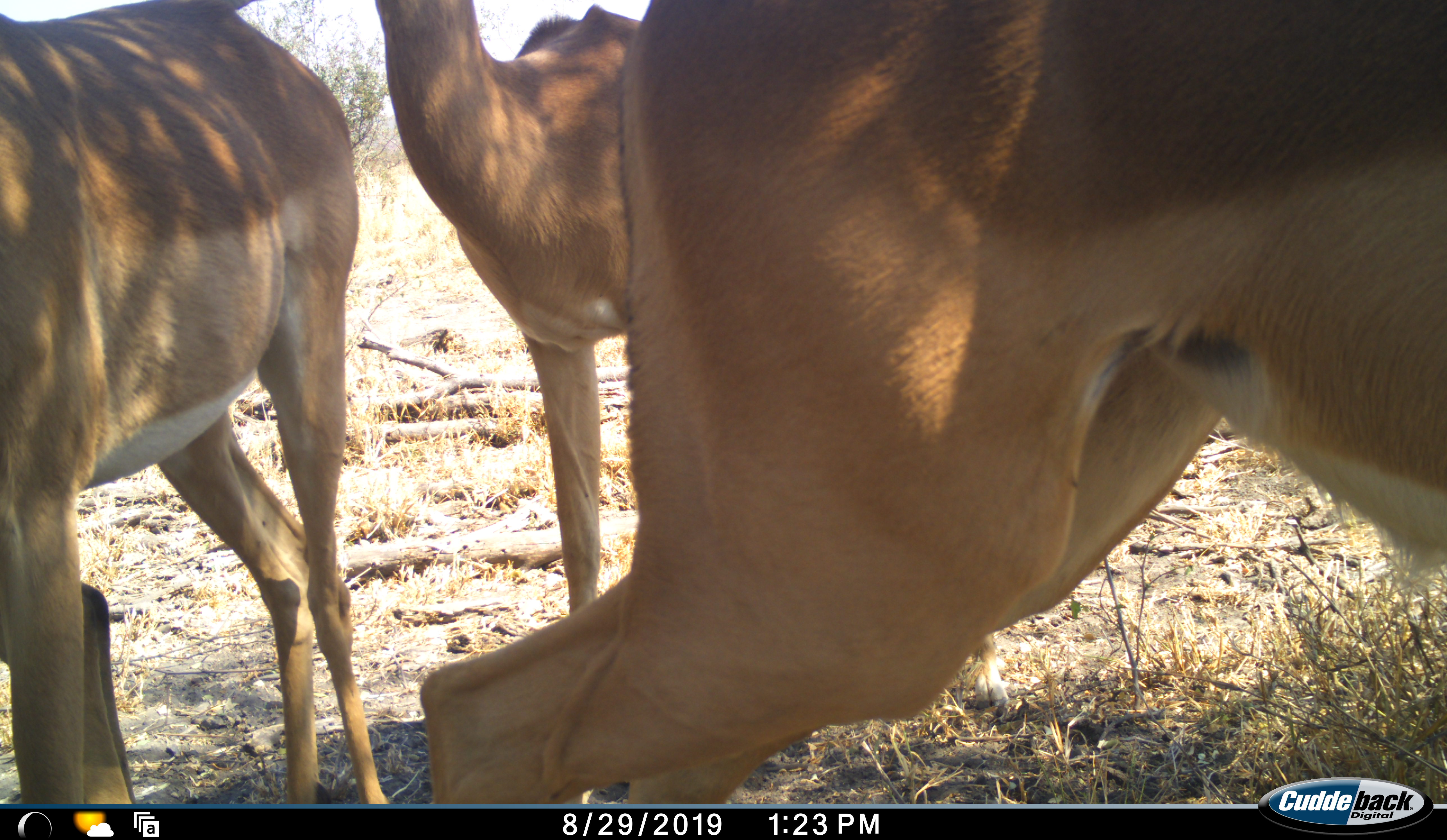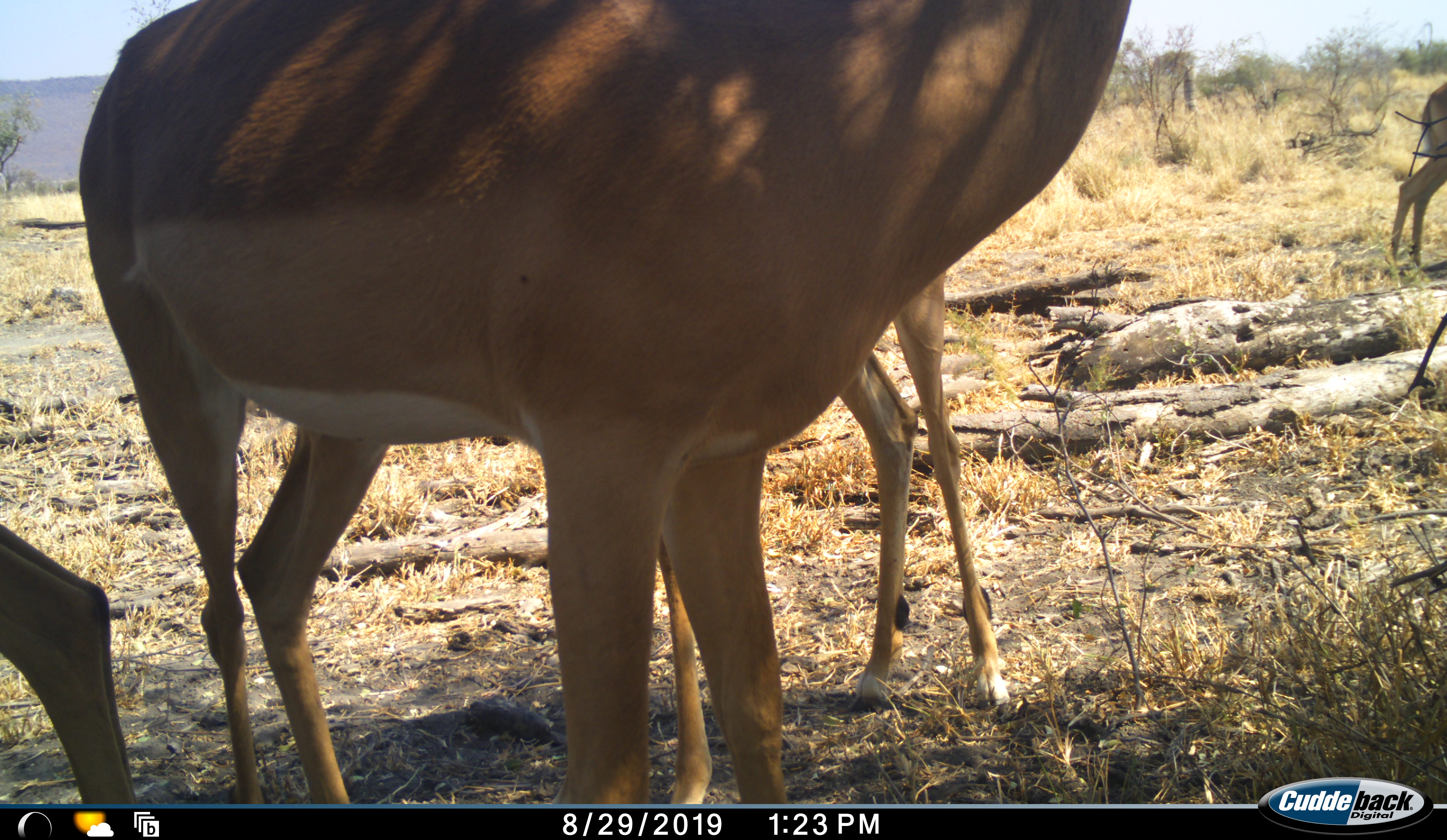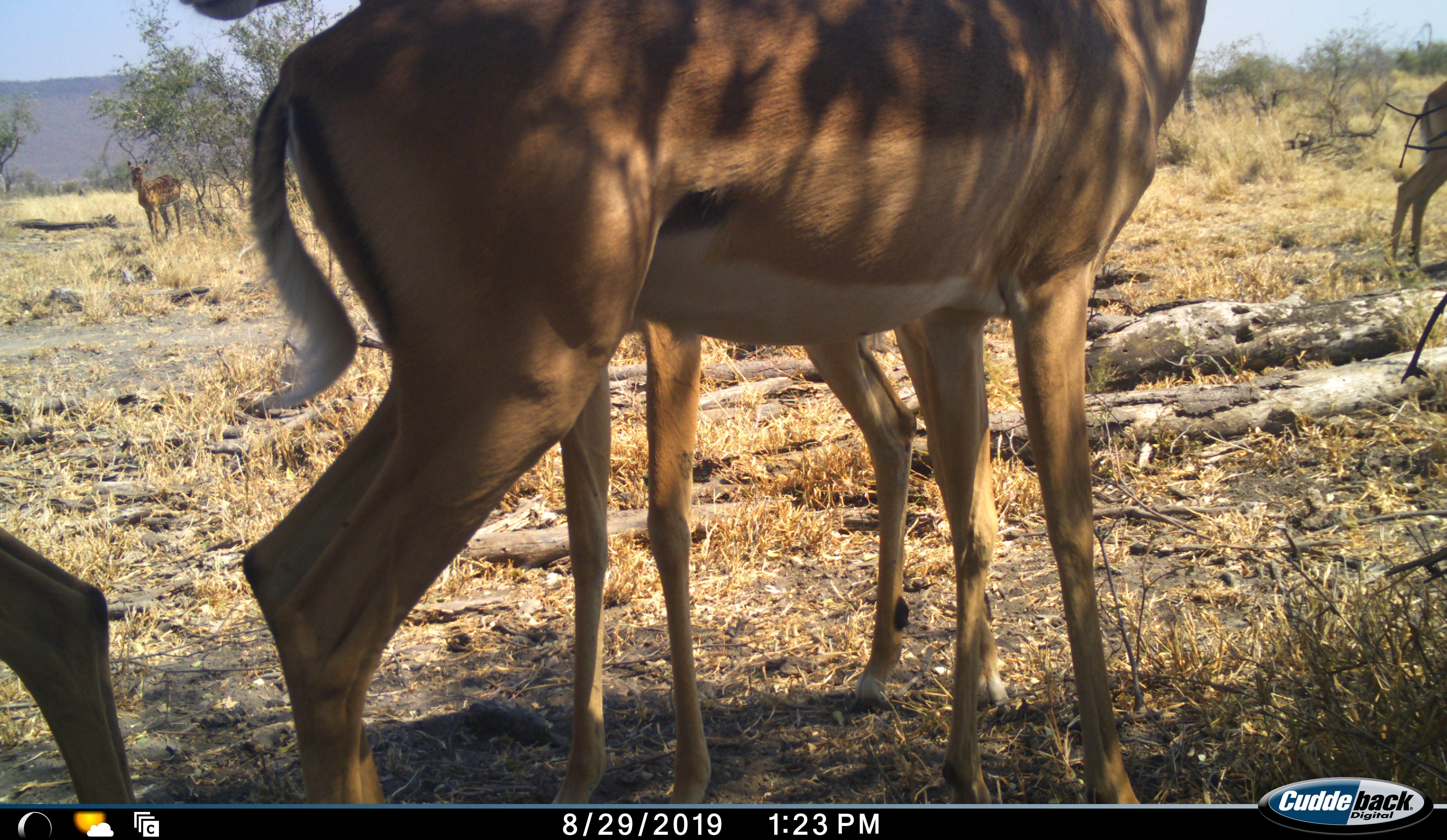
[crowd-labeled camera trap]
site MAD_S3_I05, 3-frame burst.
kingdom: Animalia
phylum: Chordata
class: Mammalia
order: Artiodactyla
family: Bovidae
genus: Aepyceros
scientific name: Aepyceros melampus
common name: impala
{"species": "impala (Aepyceros melampus)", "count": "5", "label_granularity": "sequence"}